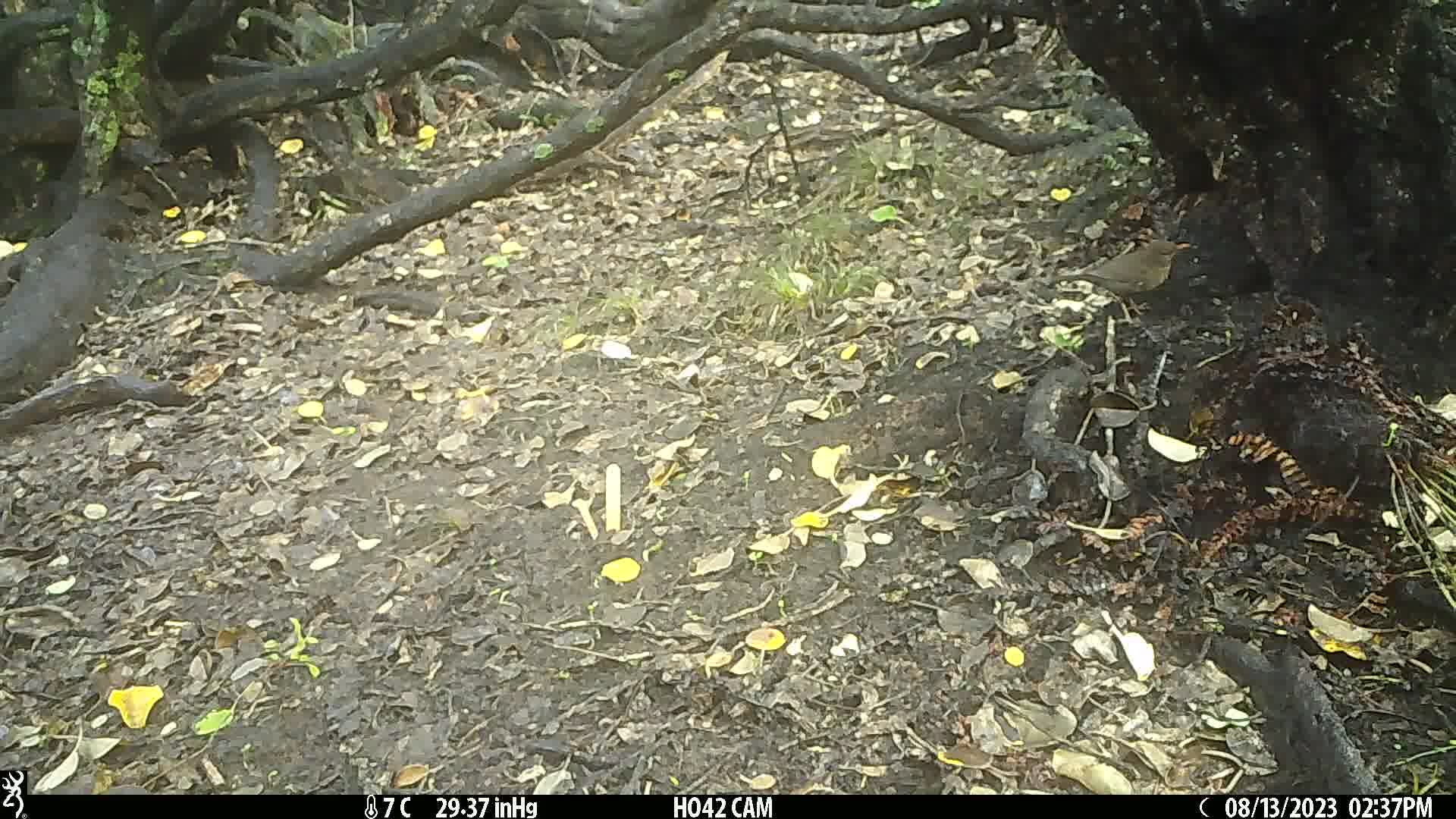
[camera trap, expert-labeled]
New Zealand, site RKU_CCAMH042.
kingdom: Animalia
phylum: Chordata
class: Aves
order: Passeriformes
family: Turdidae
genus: Turdus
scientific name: Turdus merula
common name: eurasian blackbird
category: blackbird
Blackbird (eurasian blackbird) (Turdus merula).